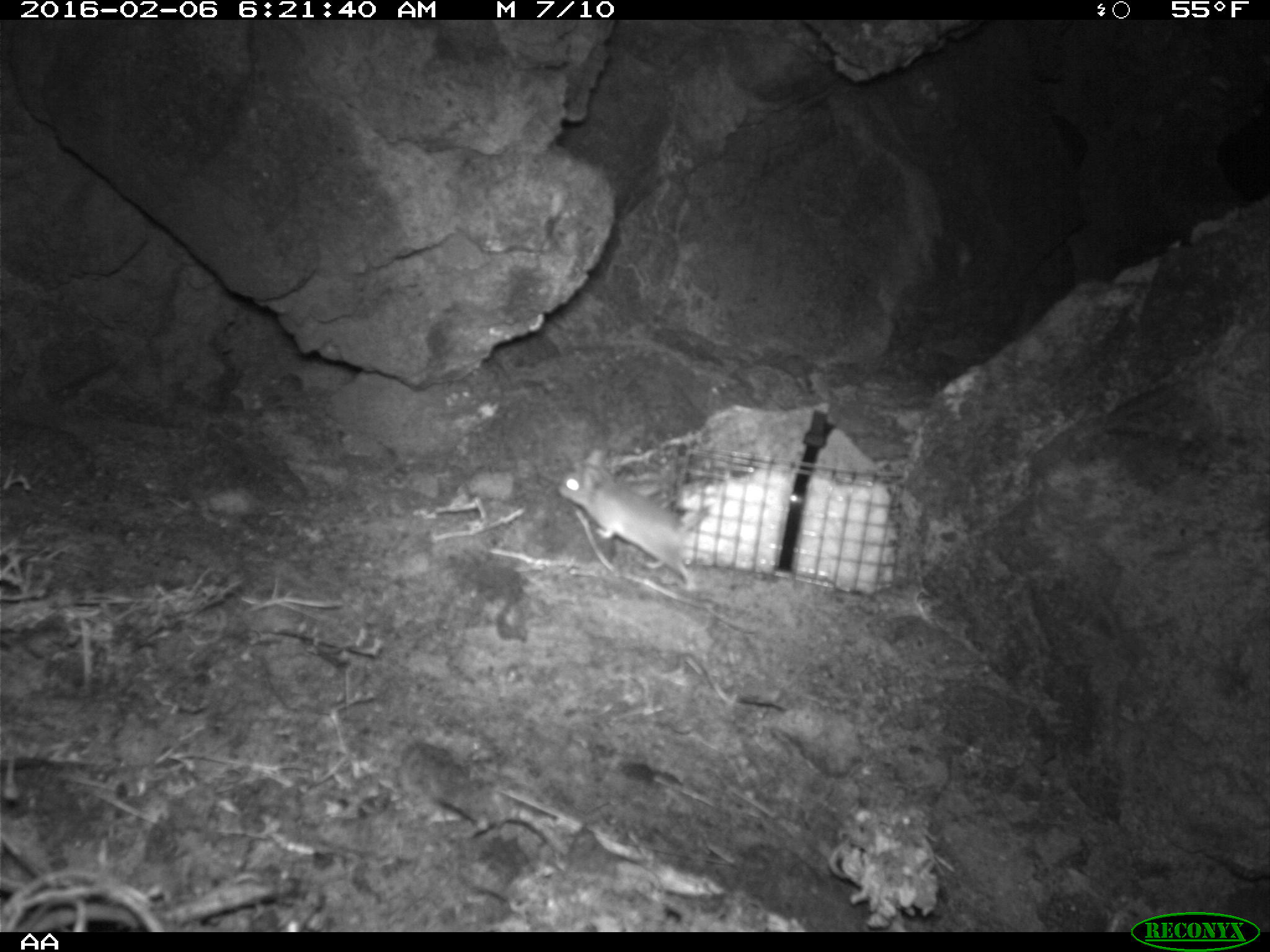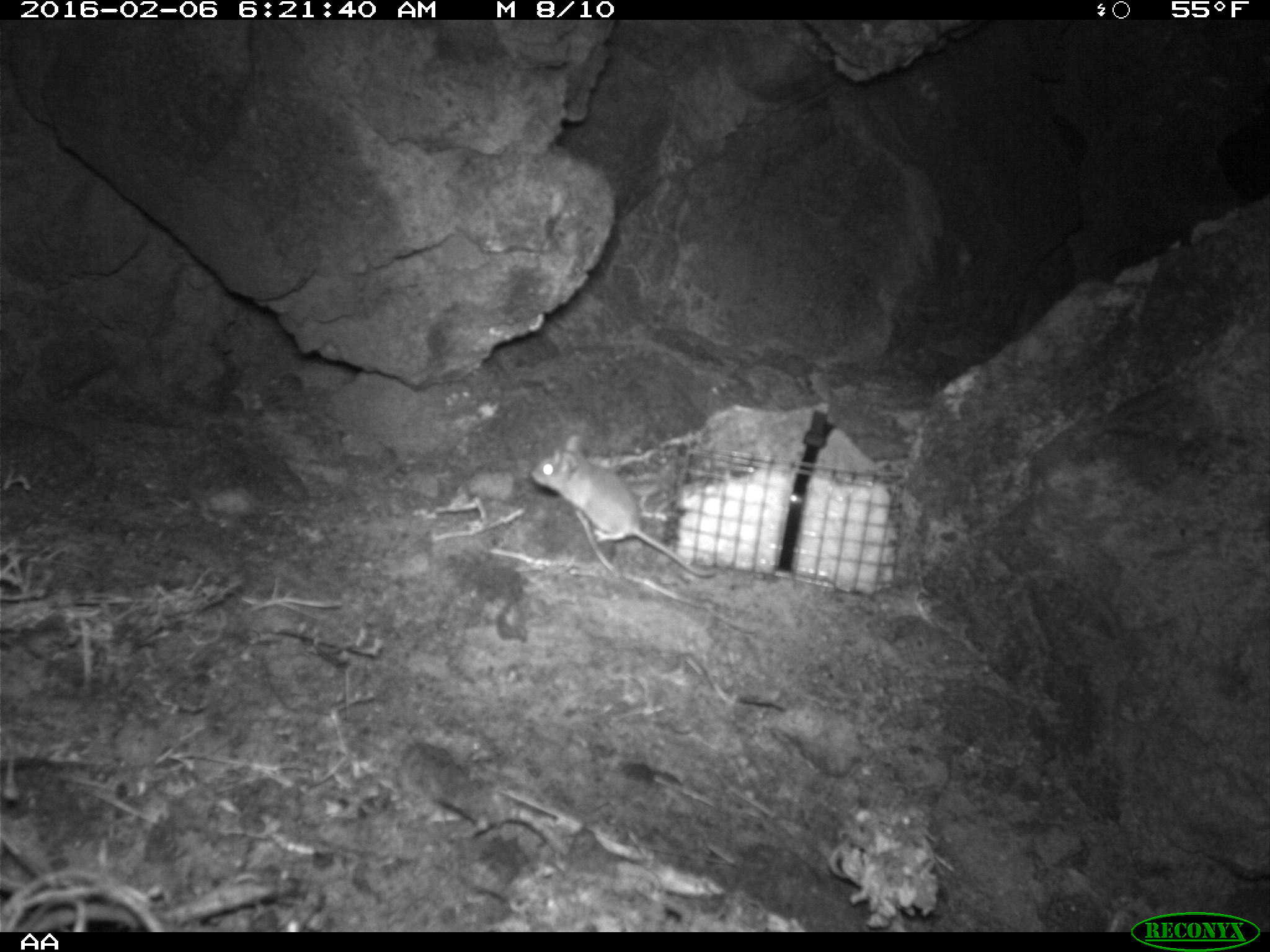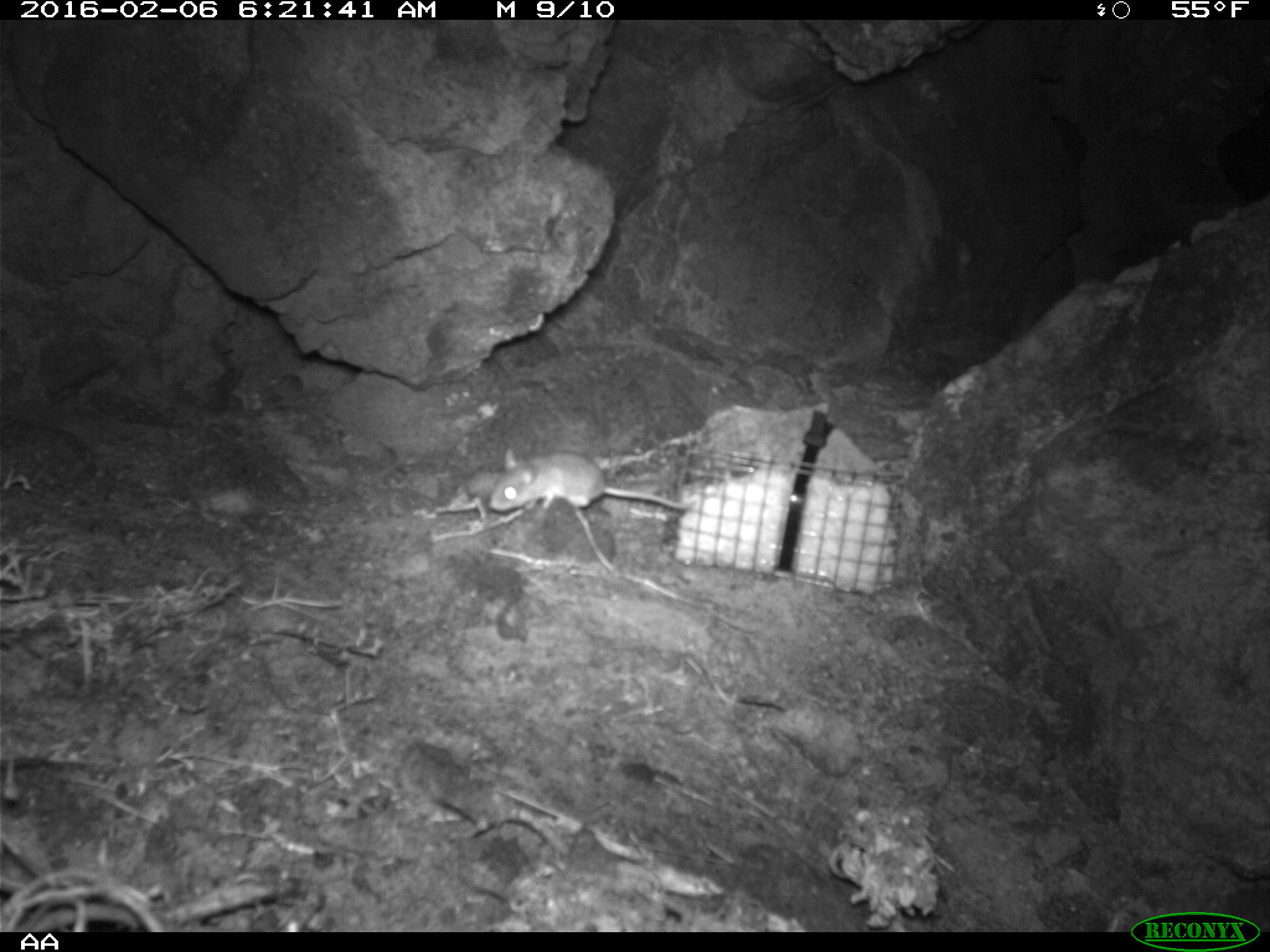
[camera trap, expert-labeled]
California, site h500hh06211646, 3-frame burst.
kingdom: Animalia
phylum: Chordata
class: Mammalia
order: Rodentia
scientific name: Rodentia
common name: rodent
Rodent (Rodentia).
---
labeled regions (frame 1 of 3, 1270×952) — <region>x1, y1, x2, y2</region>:
rodent: <region>556, 444, 711, 588</region>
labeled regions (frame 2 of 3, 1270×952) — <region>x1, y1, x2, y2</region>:
rodent: <region>528, 434, 715, 577</region>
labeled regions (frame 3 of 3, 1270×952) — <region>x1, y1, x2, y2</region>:
rodent: <region>487, 445, 694, 511</region>